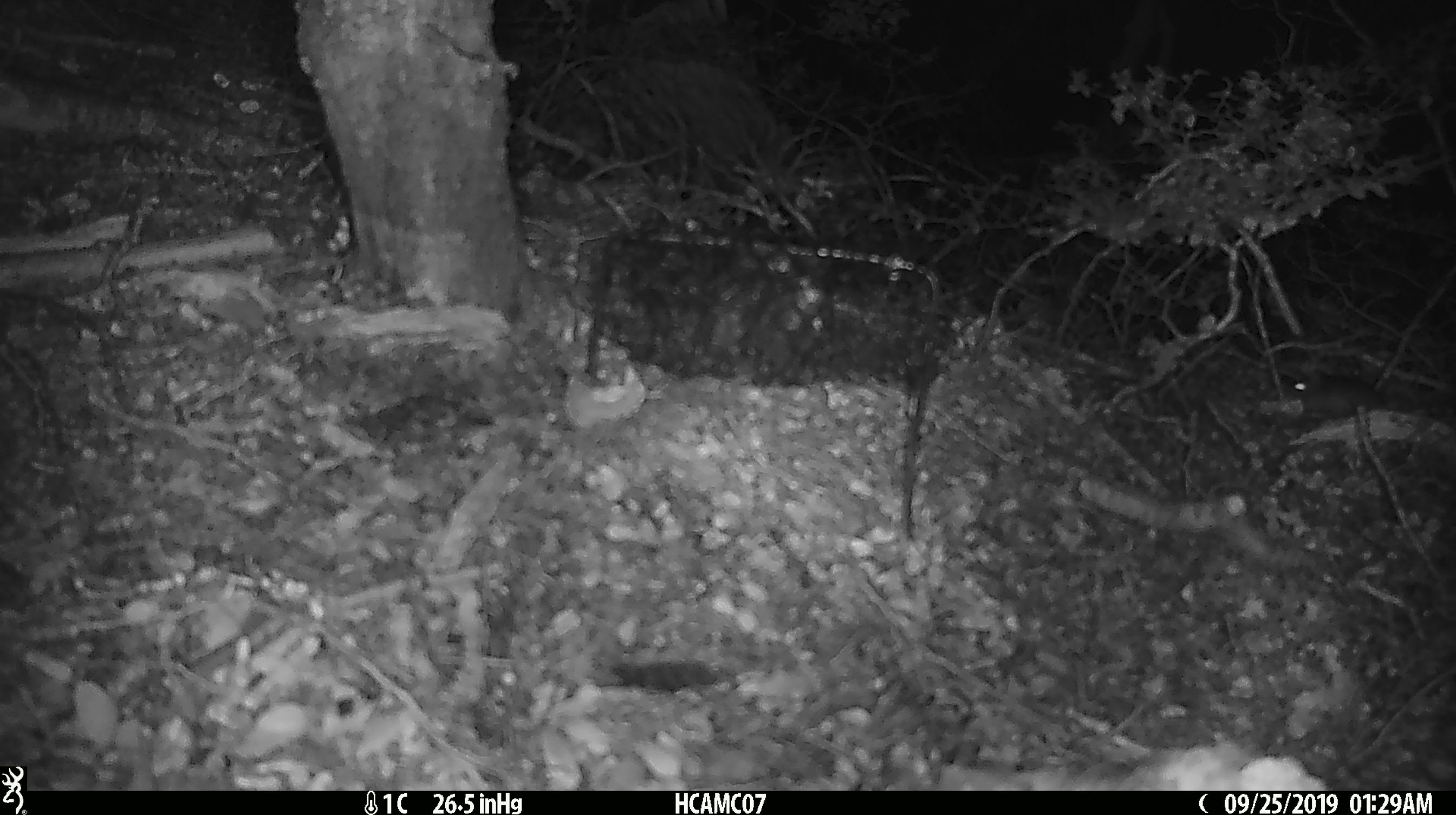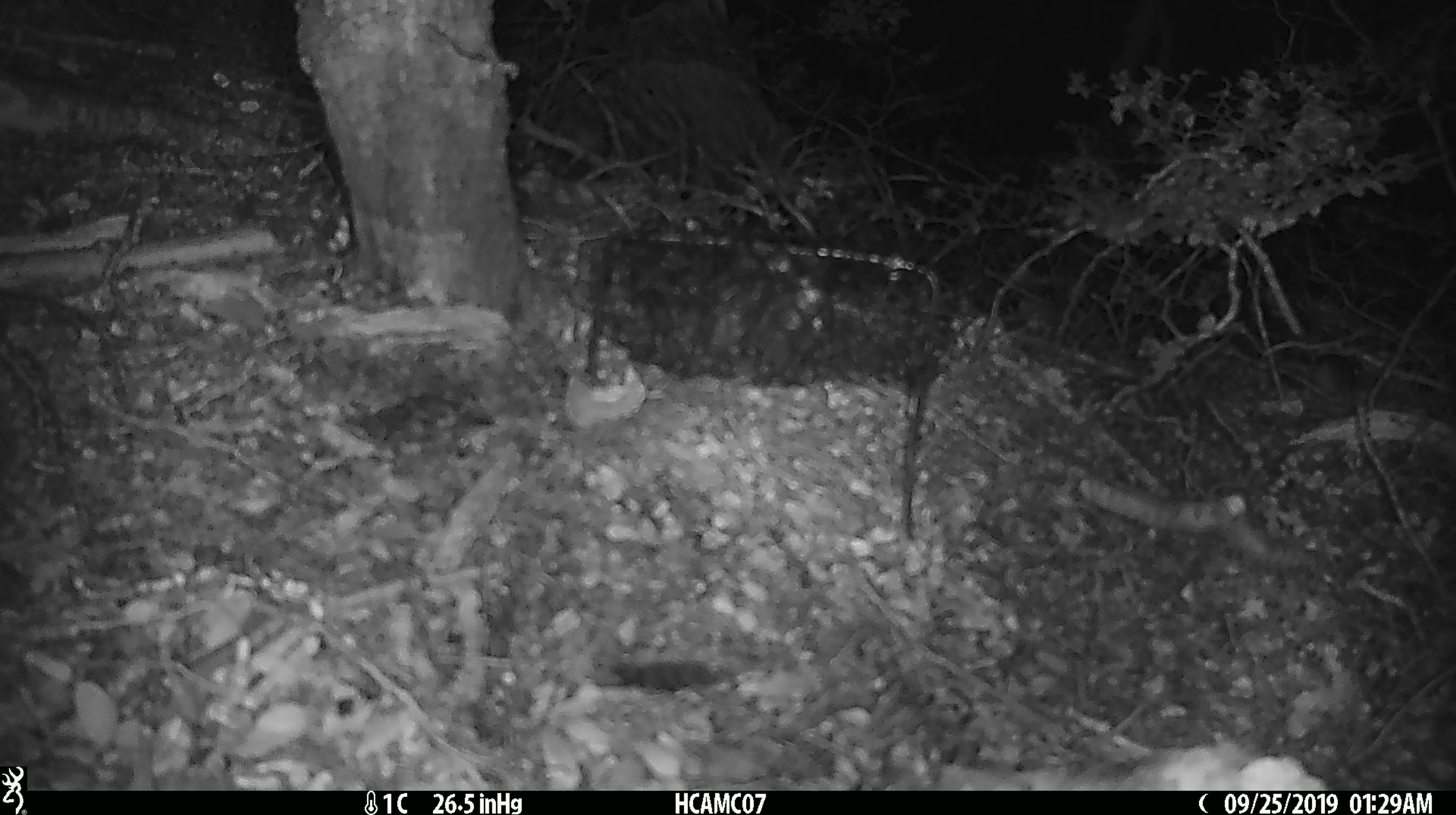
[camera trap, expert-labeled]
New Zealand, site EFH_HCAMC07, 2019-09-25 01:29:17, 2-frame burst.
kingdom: Animalia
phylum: Chordata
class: Mammalia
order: Rodentia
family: Muridae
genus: Mus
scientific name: Mus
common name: mouse